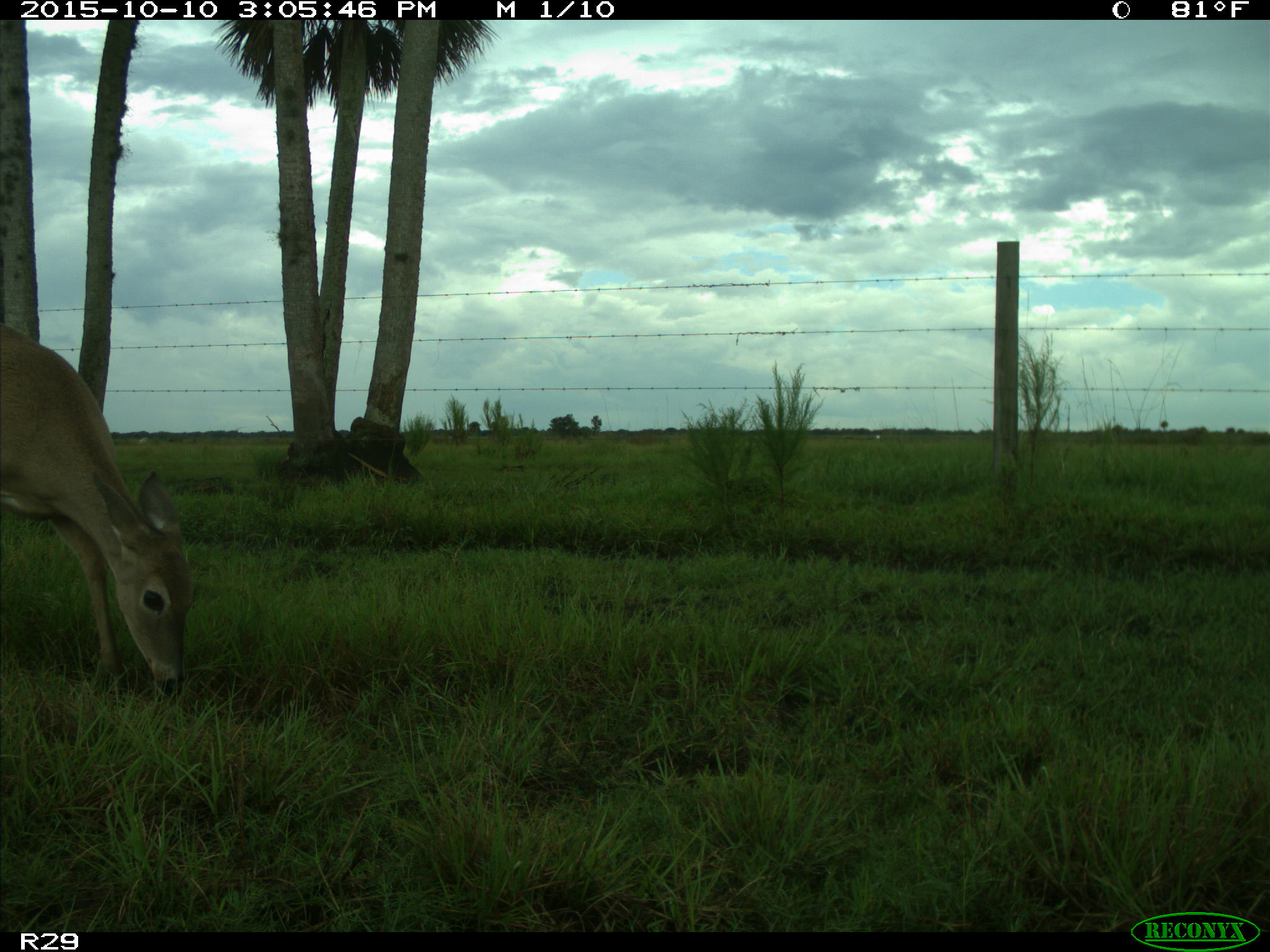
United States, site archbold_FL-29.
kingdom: Animalia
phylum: Chordata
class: Mammalia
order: Artiodactyla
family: Cervidae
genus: Odocoileus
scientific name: Odocoileus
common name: deer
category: unidentified deer